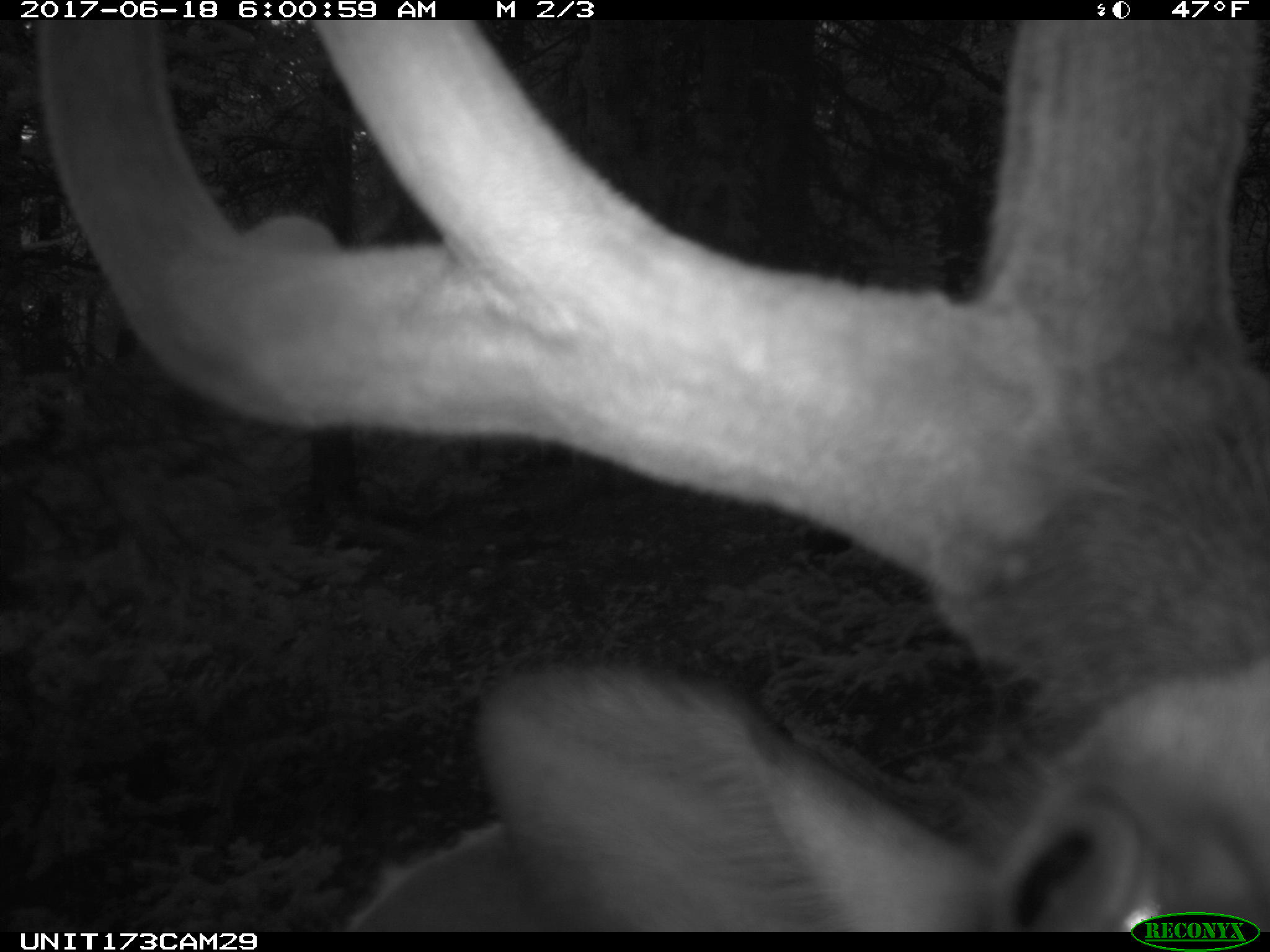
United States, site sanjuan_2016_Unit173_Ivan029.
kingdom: Animalia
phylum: Chordata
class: Mammalia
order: Artiodactyla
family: Cervidae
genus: Cervus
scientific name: Cervus elaphus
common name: red deer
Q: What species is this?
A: Cervus elaphus (red deer).